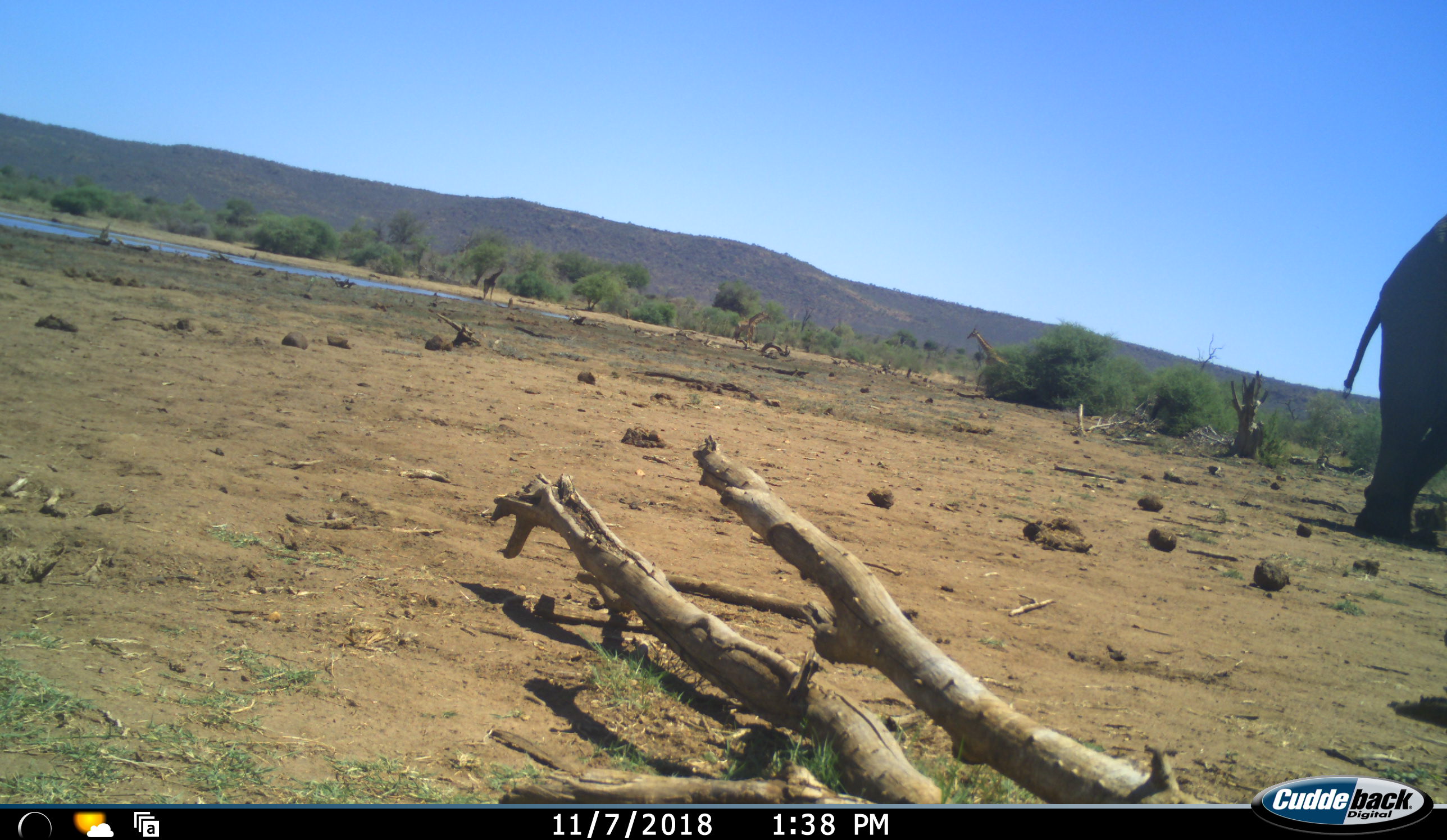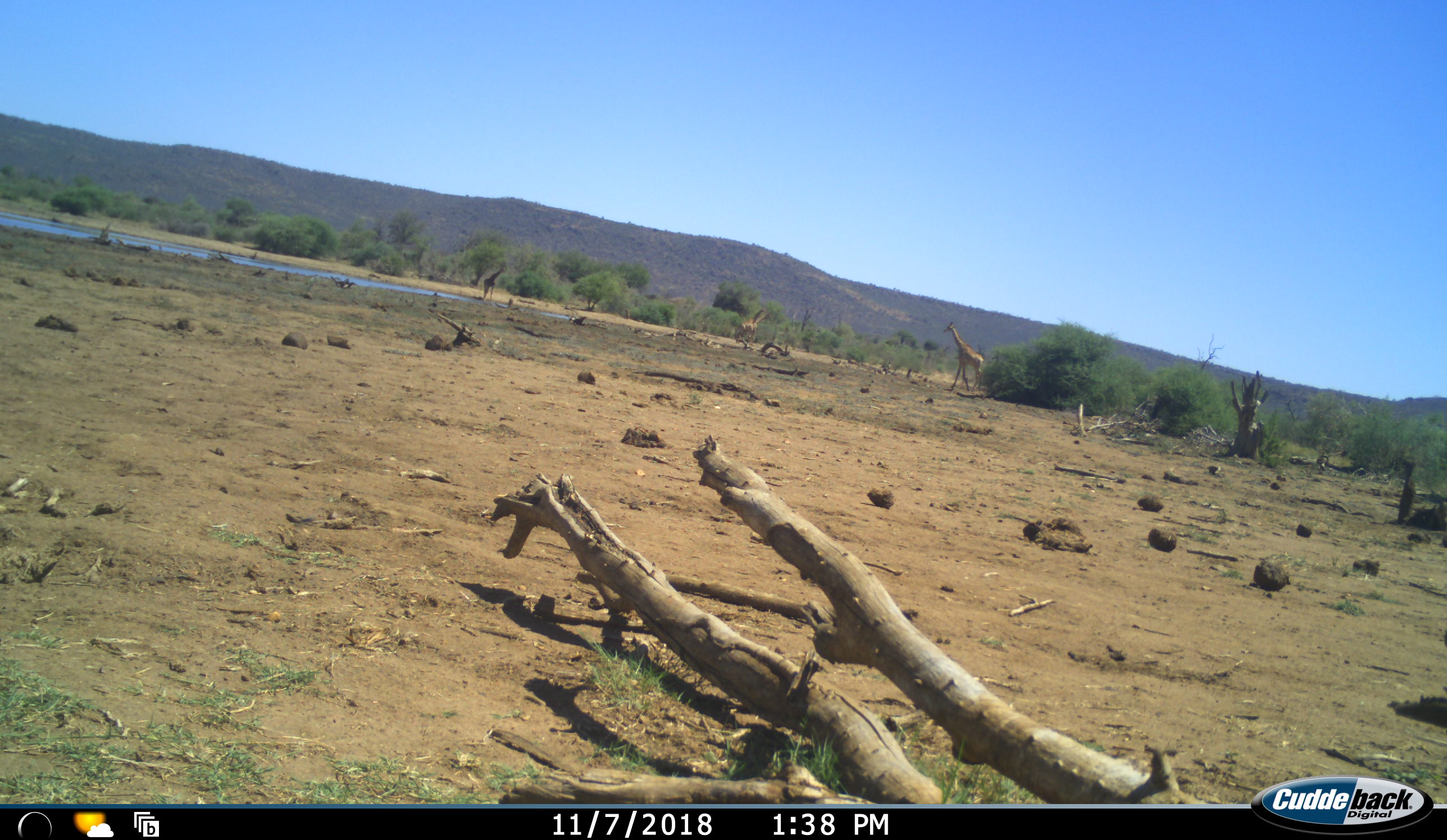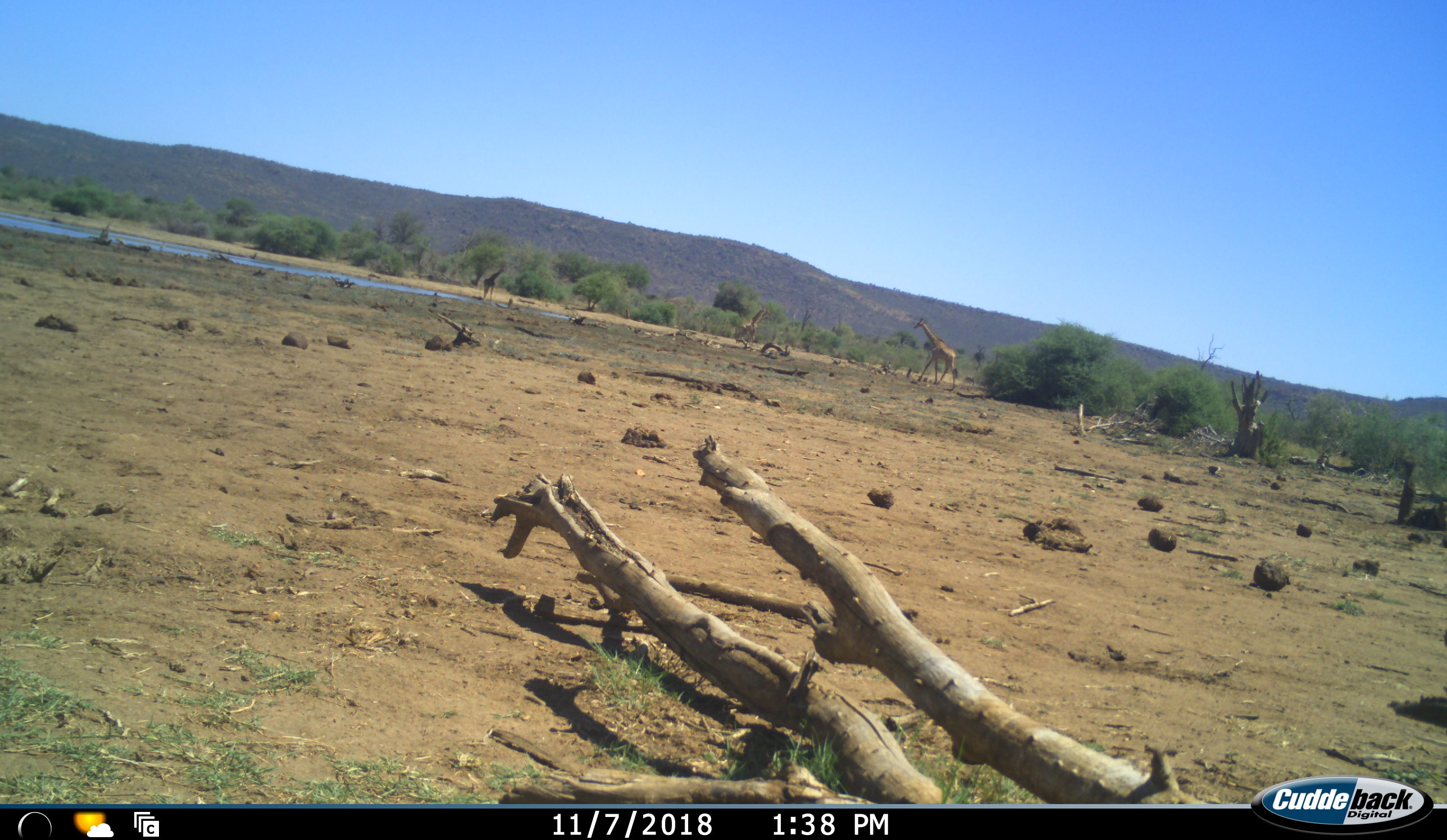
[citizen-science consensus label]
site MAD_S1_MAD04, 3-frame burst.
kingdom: Animalia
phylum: Chordata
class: Mammalia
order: Proboscidea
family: Elephantidae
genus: Loxodonta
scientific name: Loxodonta africana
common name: african bush elephant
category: elephant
Elephant (african bush elephant) (Loxodonta africana), count 1. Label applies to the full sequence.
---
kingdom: Animalia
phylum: Chordata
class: Mammalia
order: Artiodactyla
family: Giraffidae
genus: Giraffa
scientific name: Giraffa camelopardalis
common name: giraffe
Giraffe (Giraffa camelopardalis), count 3. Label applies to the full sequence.